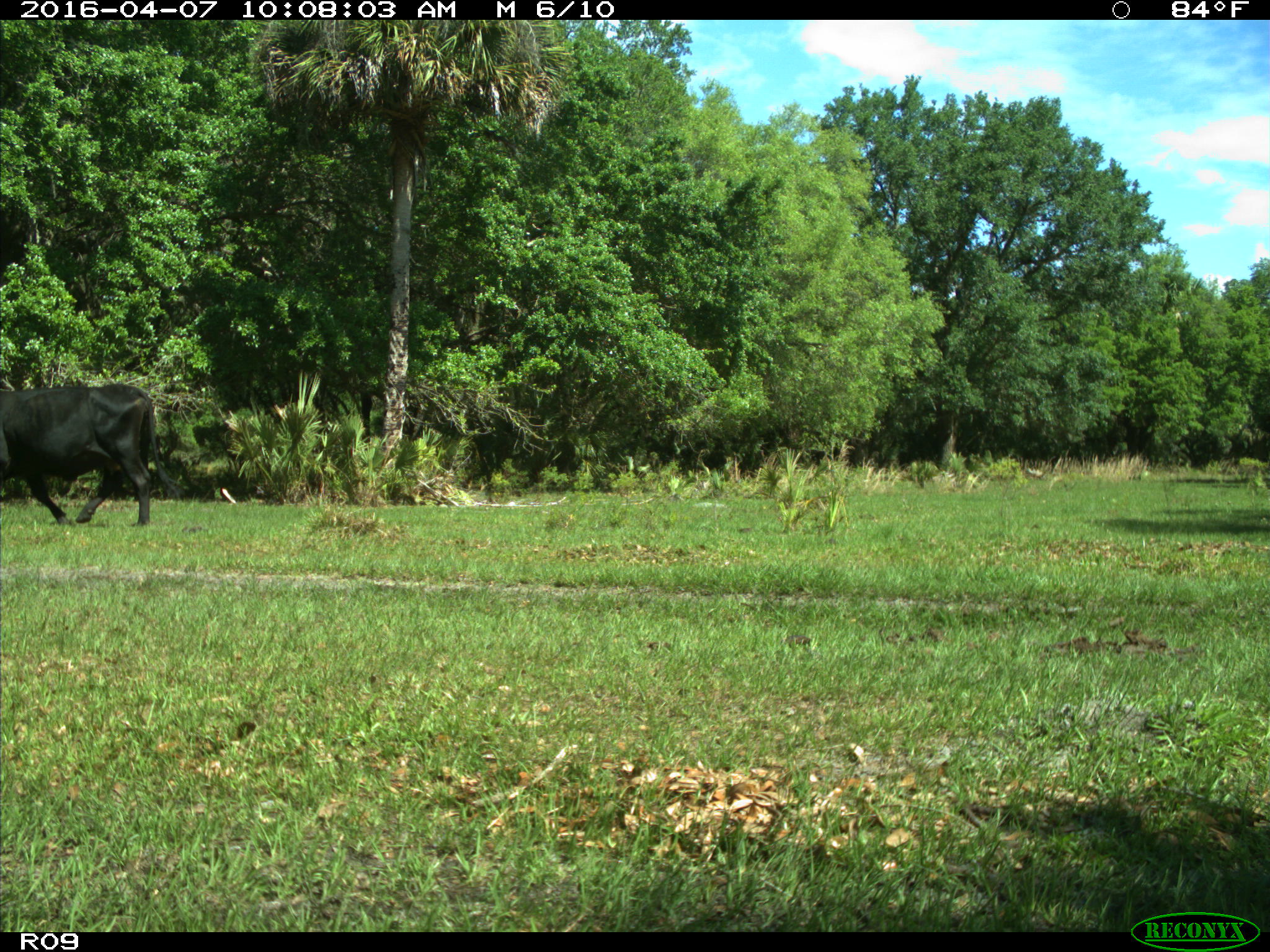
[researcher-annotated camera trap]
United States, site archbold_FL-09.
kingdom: Animalia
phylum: Chordata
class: Mammalia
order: Artiodactyla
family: Bovidae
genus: Bos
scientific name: Bos taurus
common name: domestic cow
Bos taurus (domestic cow).